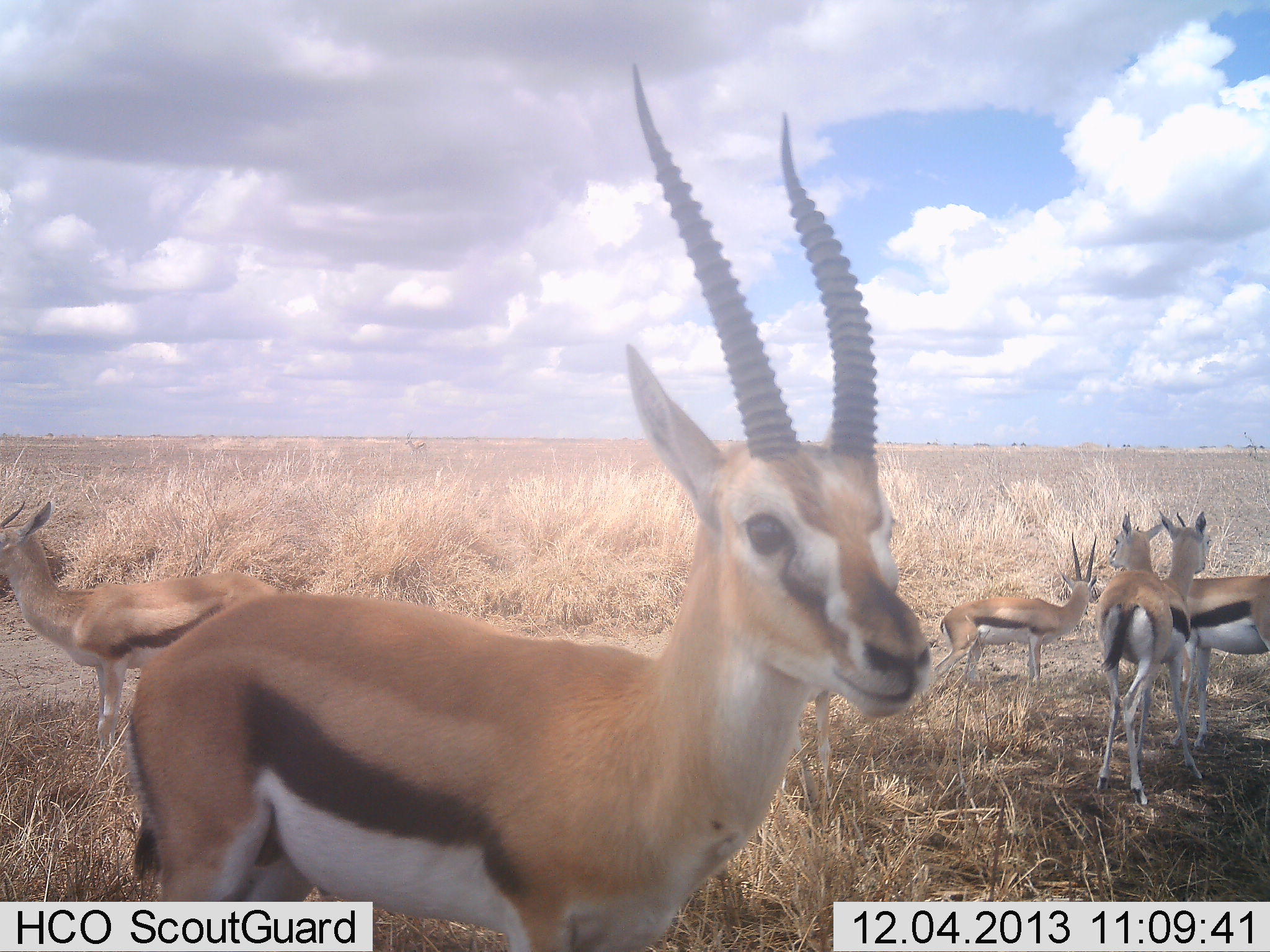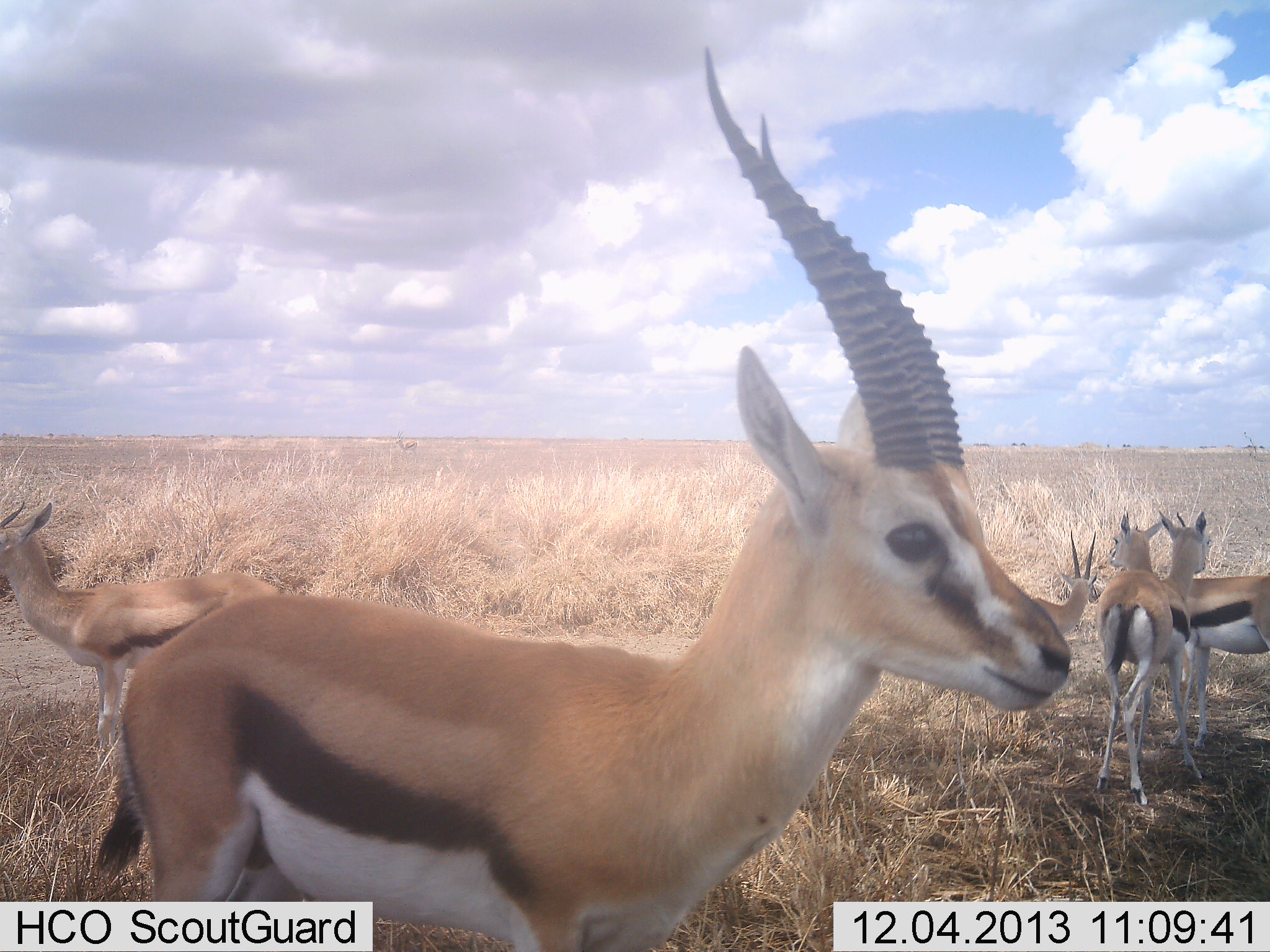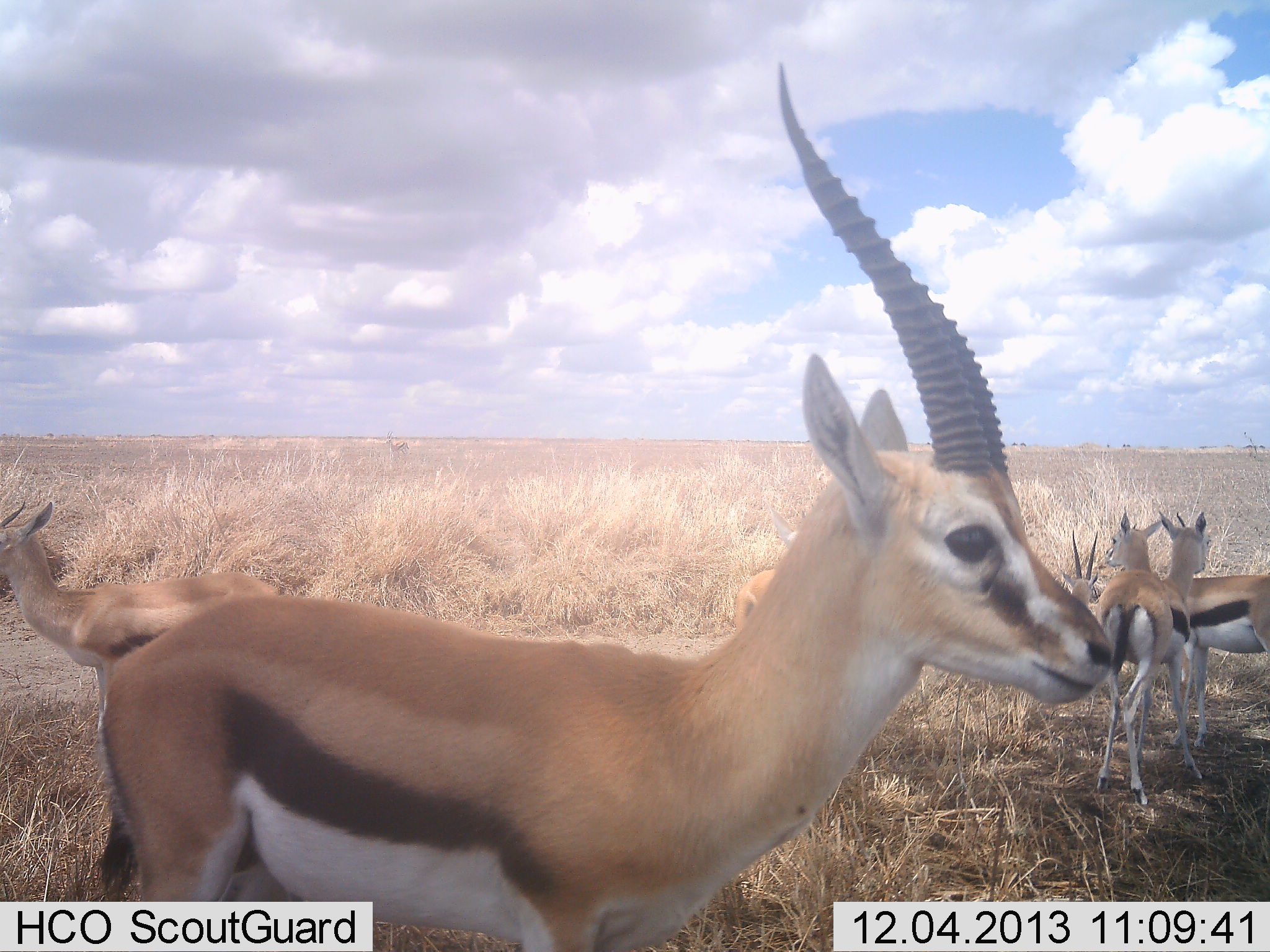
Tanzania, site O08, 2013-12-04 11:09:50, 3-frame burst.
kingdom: Animalia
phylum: Chordata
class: Mammalia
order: Artiodactyla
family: Bovidae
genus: Eudorcas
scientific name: Eudorcas thomsonii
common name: thomson's gazelle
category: gazellethomsons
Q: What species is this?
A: Gazellethomsons (thomson's gazelle) (Eudorcas thomsonii).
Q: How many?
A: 5.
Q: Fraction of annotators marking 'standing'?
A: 90%.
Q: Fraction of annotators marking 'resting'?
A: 10%.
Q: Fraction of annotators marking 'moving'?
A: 40%.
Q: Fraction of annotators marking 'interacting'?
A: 10%.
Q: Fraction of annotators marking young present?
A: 20%.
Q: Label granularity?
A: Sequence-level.